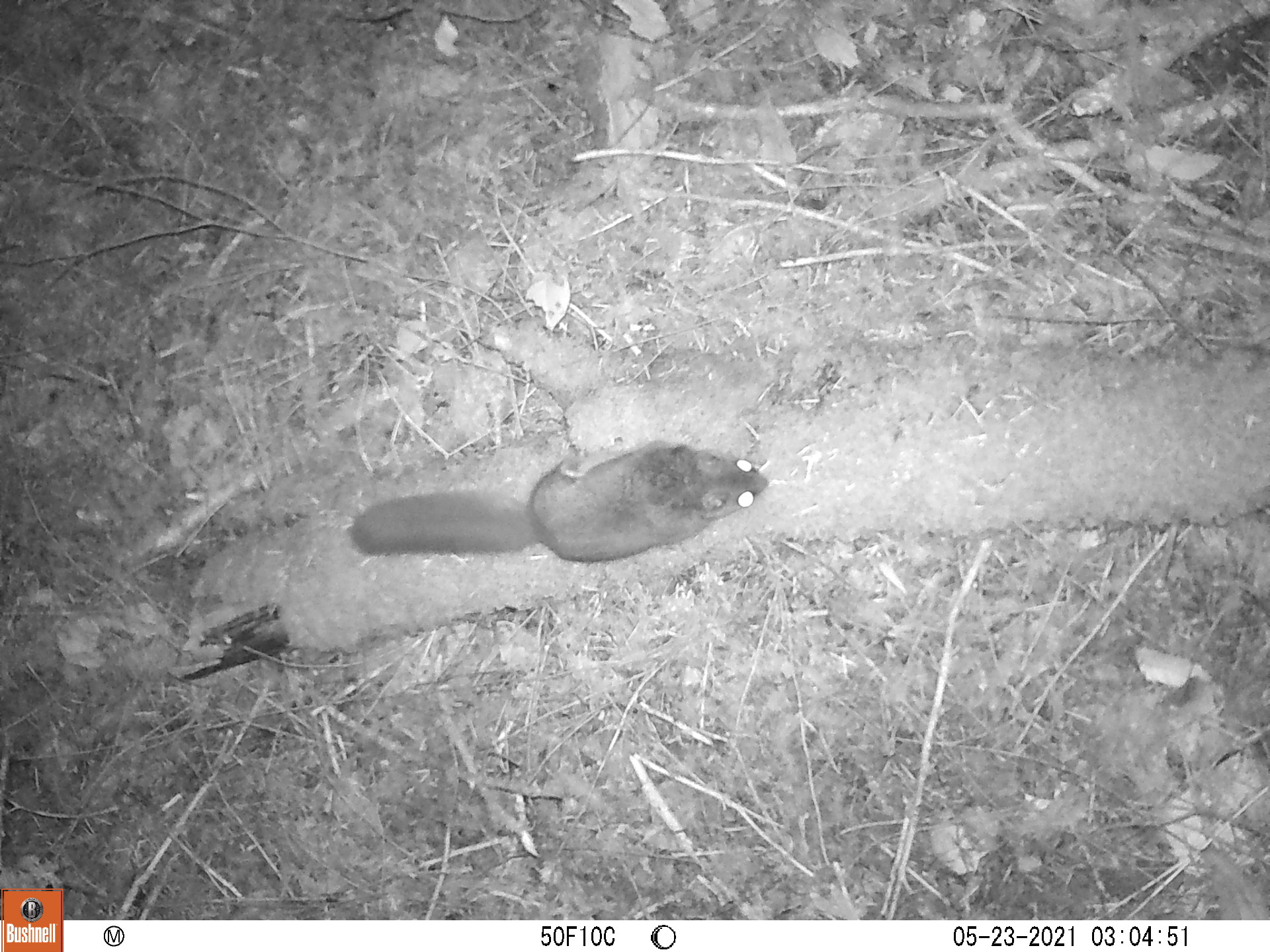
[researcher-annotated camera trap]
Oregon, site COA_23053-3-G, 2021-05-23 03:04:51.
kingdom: Animalia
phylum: Chordata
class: Mammalia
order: Rodentia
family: Sciuridae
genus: Glaucomys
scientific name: Glaucomys oregonensis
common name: humboldt's flying squirrel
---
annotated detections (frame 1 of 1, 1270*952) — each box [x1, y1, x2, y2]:
humboldt's flying squirrel: [348, 435, 776, 574]